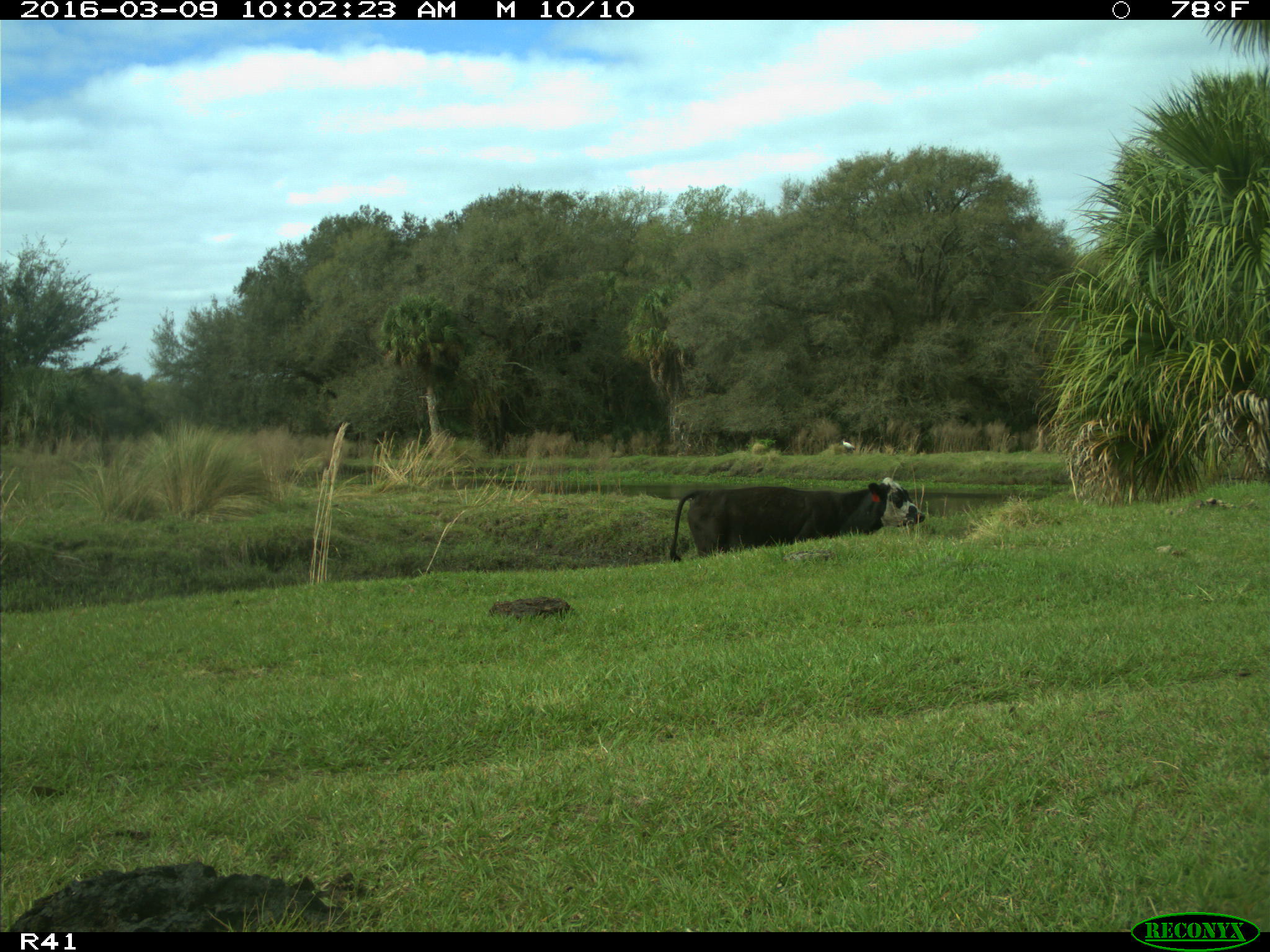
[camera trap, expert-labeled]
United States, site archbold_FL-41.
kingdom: Animalia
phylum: Chordata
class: Mammalia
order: Artiodactyla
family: Bovidae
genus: Bos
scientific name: Bos taurus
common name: domestic cow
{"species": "Bos taurus (domestic cow)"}